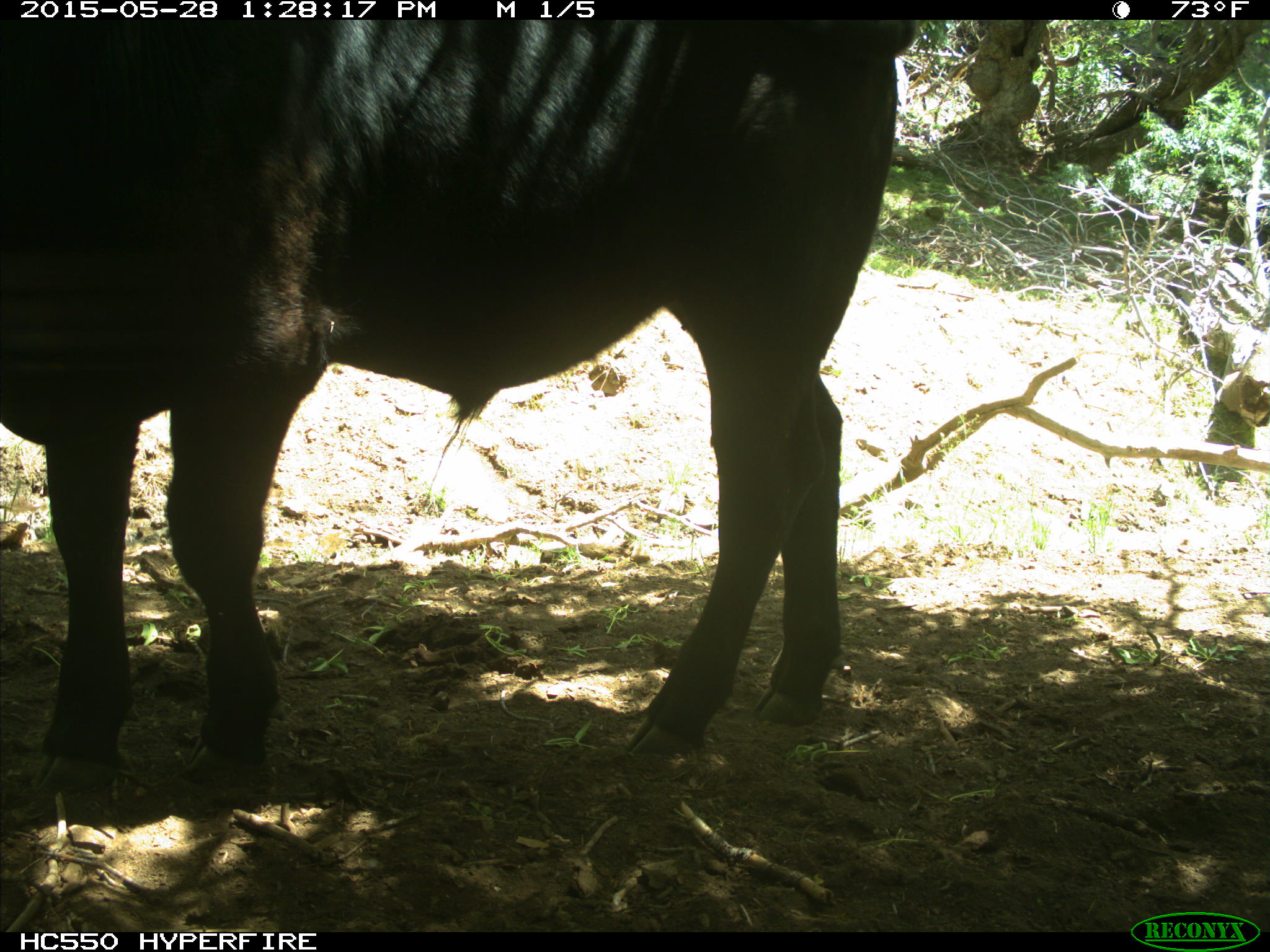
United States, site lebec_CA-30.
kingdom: Animalia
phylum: Chordata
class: Mammalia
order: Artiodactyla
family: Bovidae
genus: Bos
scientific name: Bos taurus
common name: domestic cow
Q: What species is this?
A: Bos taurus (domestic cow).